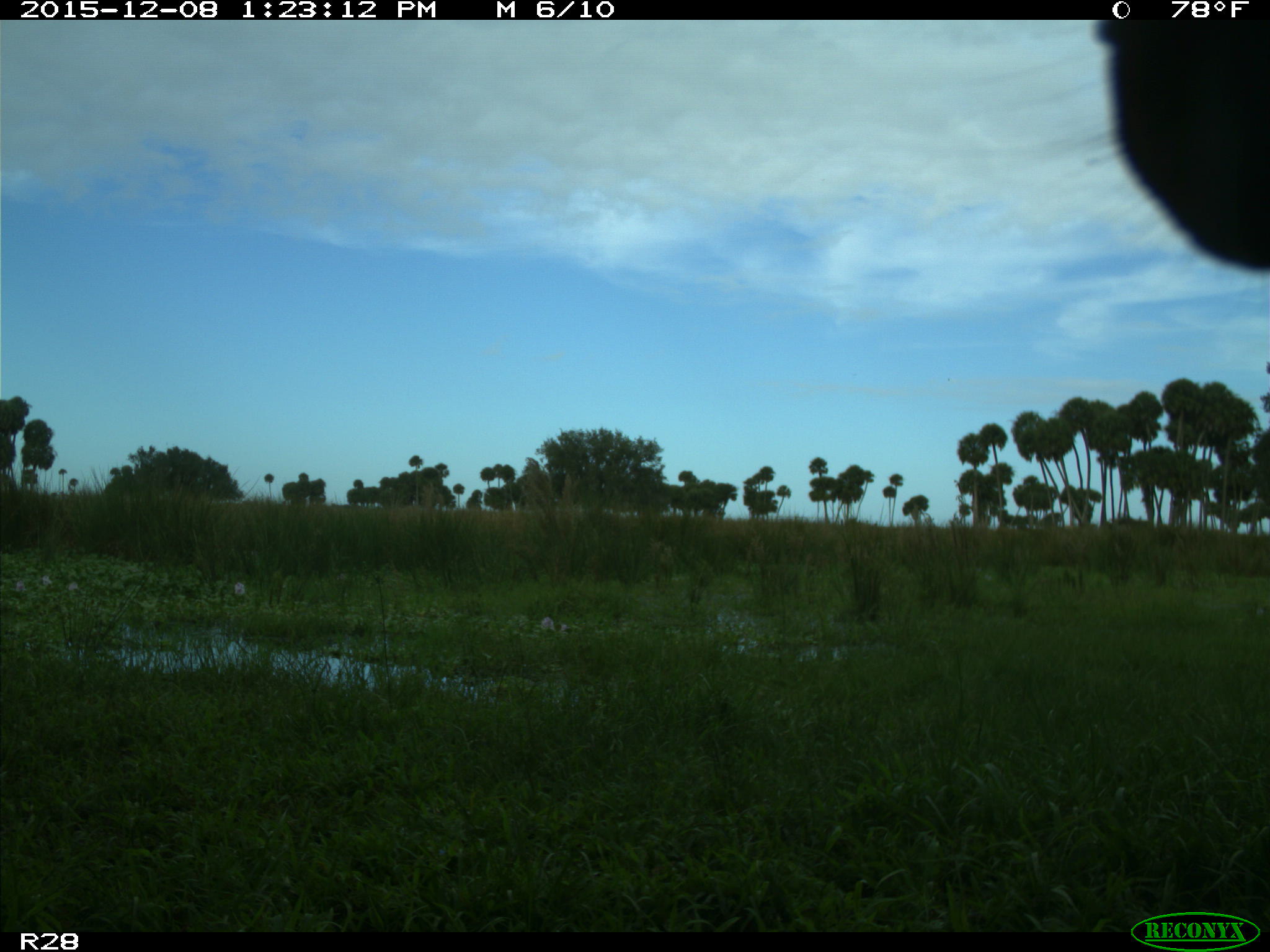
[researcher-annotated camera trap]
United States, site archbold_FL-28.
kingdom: Animalia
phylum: Chordata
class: Mammalia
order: Artiodactyla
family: Bovidae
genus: Bos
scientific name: Bos taurus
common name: domestic cow